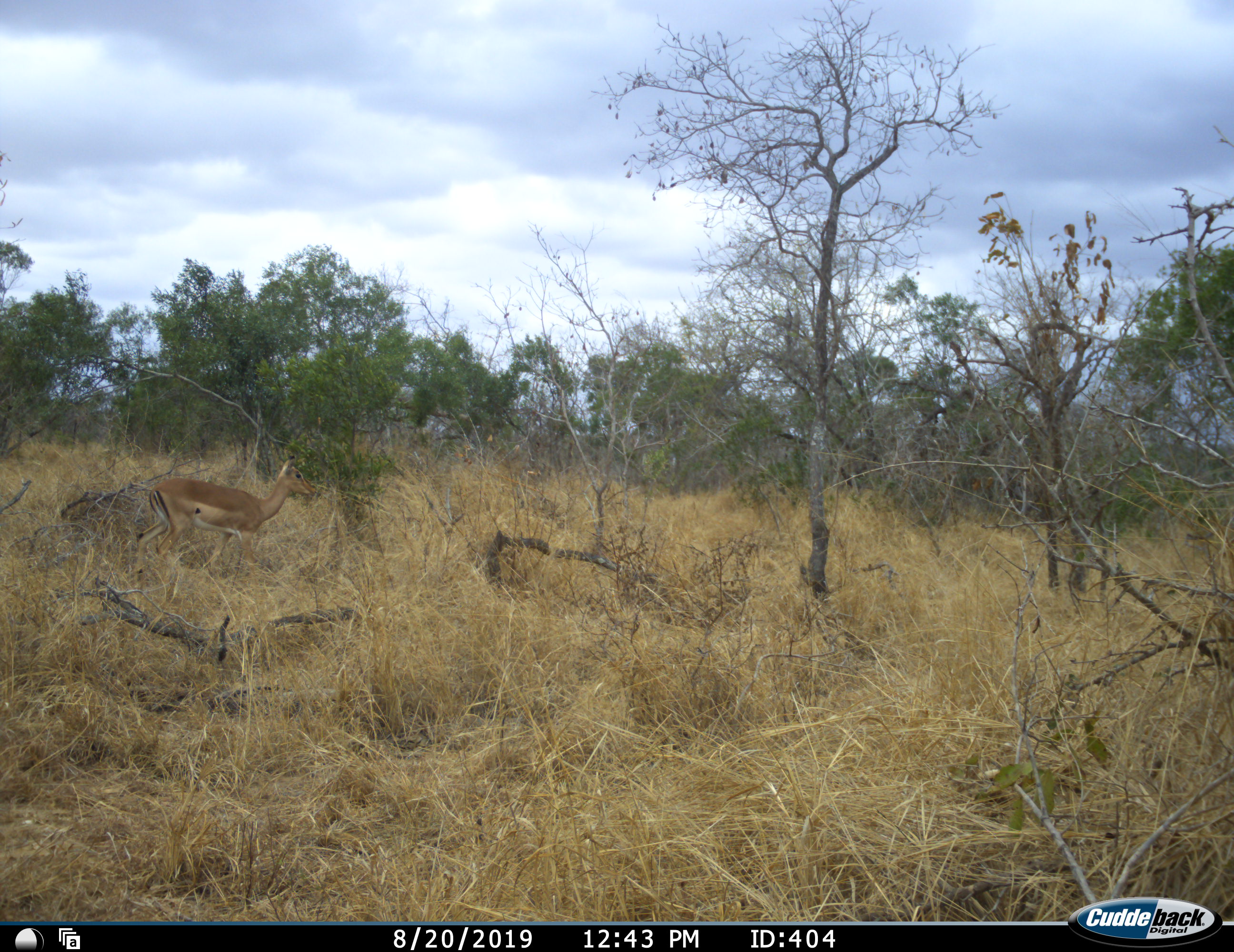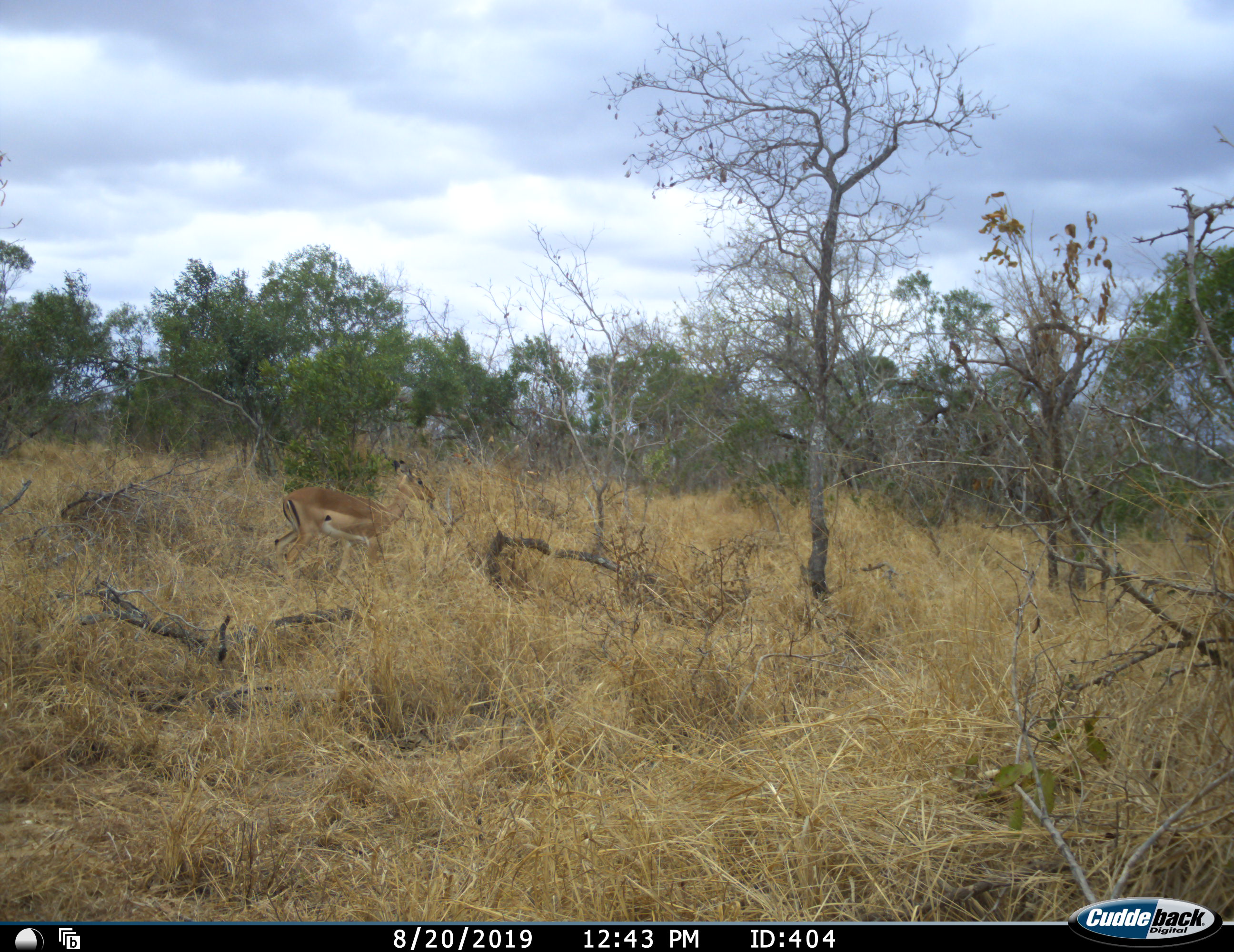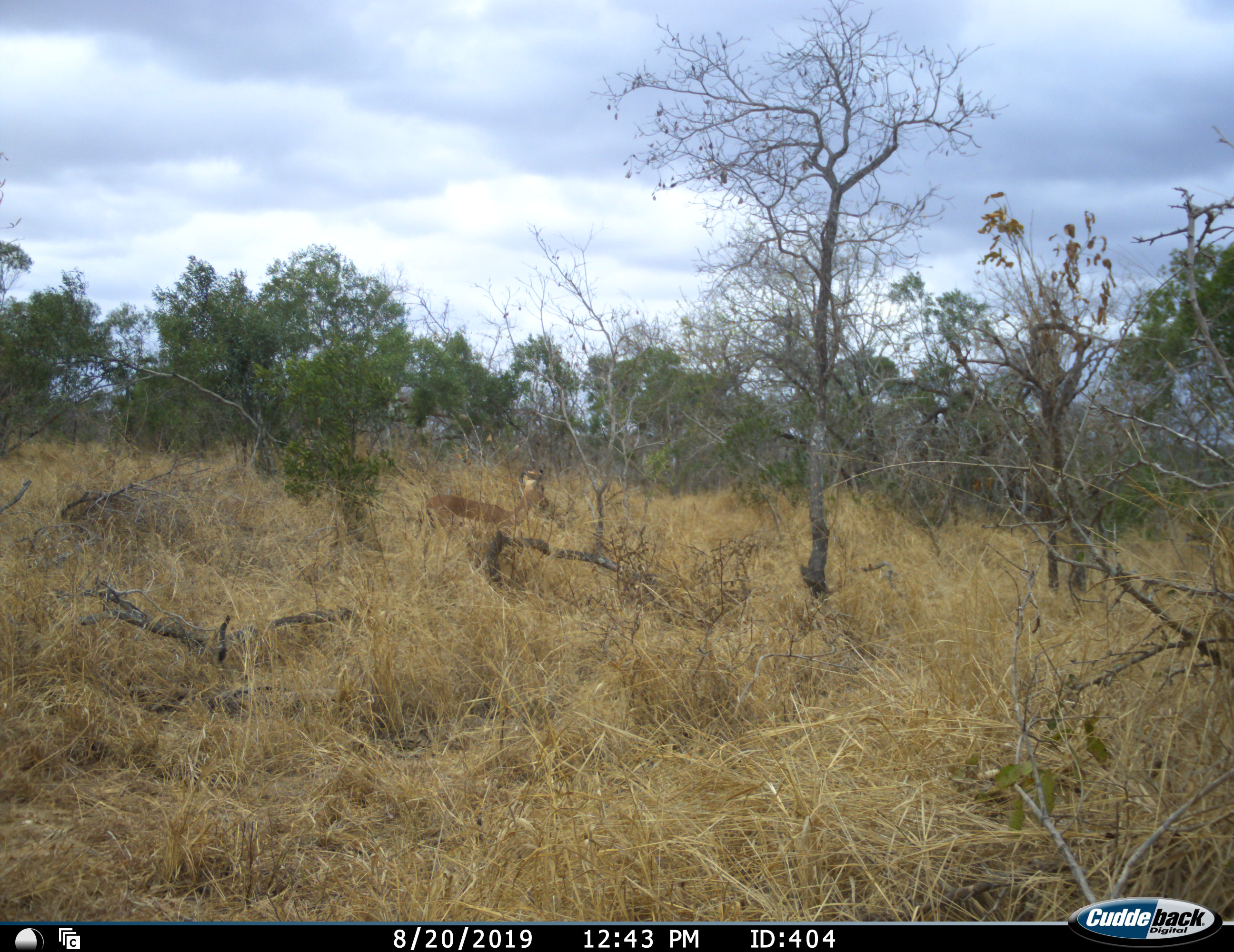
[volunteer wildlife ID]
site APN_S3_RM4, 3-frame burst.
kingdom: Animalia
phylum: Chordata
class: Mammalia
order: Artiodactyla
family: Bovidae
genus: Aepyceros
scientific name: Aepyceros melampus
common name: impala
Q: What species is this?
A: Impala (Aepyceros melampus).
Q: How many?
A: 1.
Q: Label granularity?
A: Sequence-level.